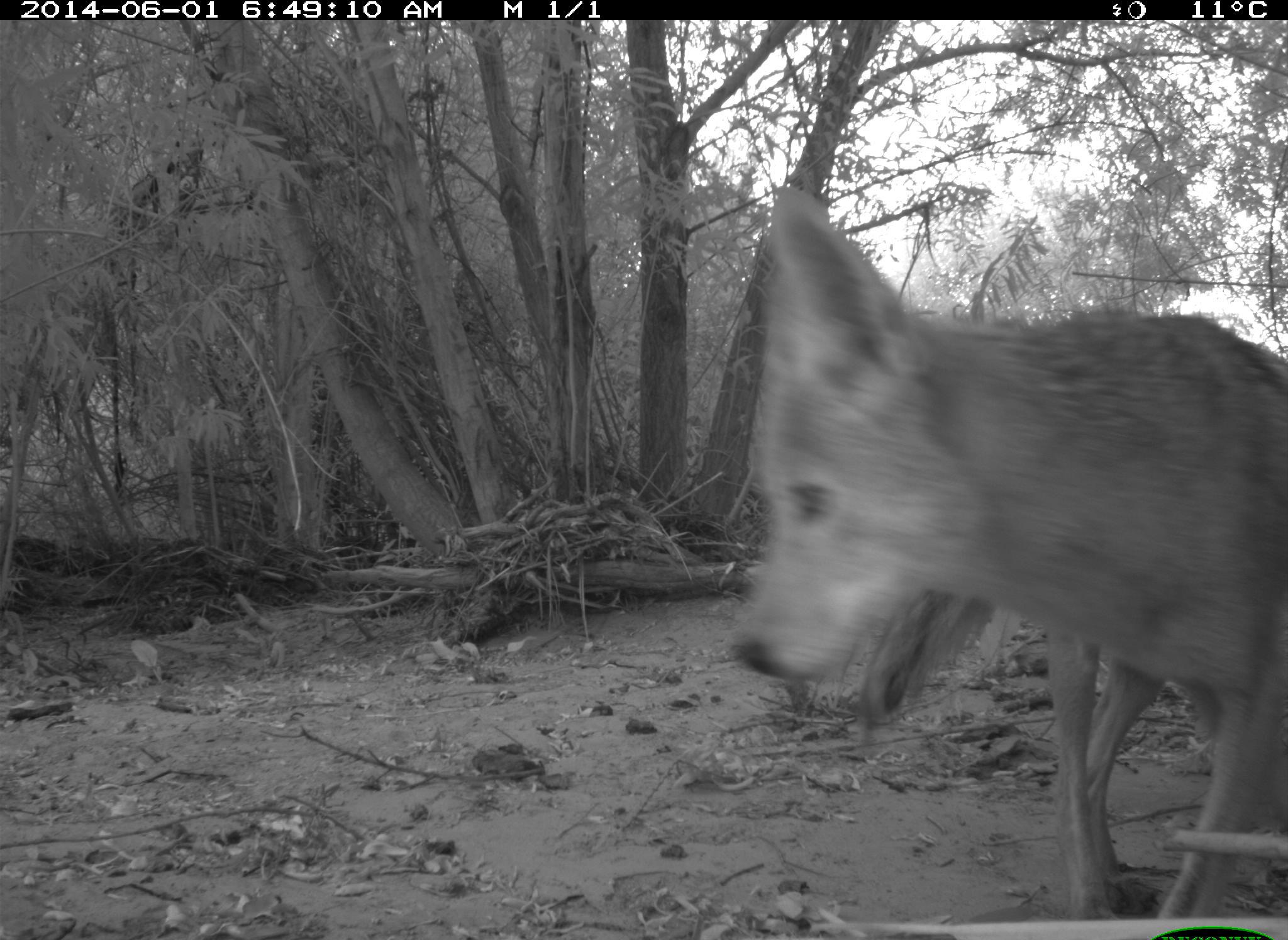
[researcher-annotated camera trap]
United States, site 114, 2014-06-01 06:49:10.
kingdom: Animalia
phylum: Chordata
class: Mammalia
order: Carnivora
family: Canidae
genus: Canis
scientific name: Canis latrans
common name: coyote